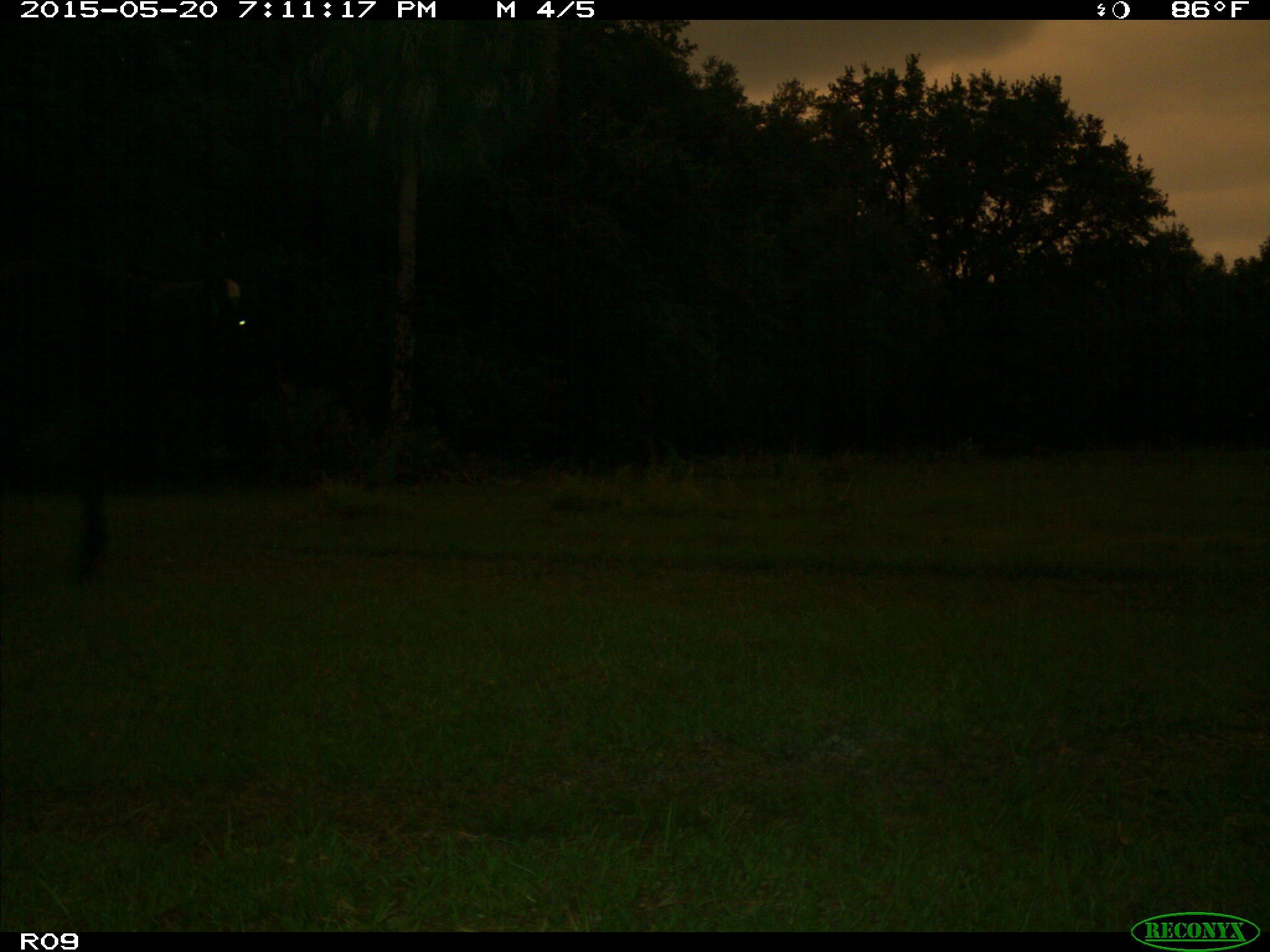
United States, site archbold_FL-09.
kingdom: Animalia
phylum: Chordata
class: Mammalia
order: Artiodactyla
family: Bovidae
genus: Bos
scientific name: Bos taurus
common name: domestic cow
Bos taurus (domestic cow).